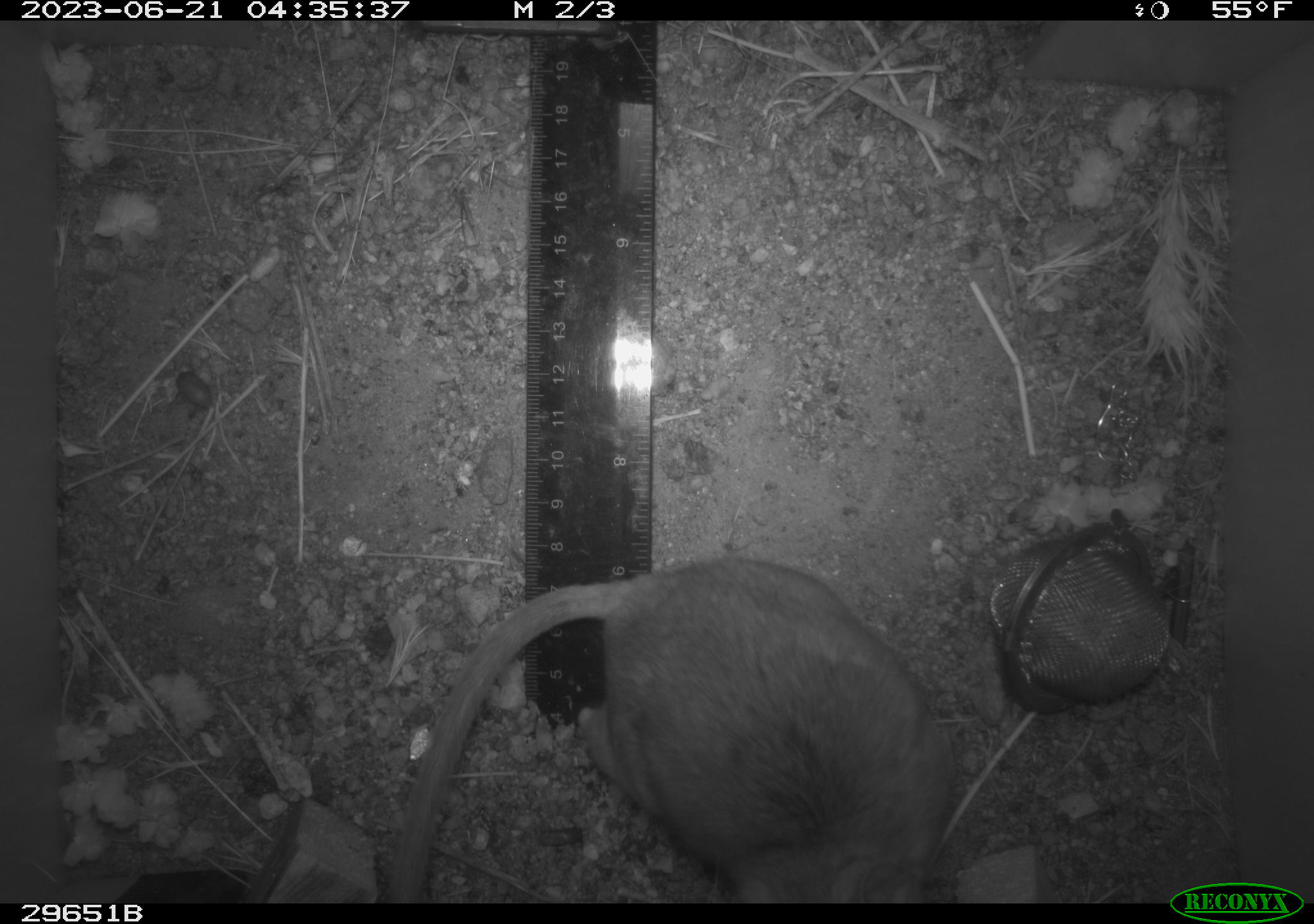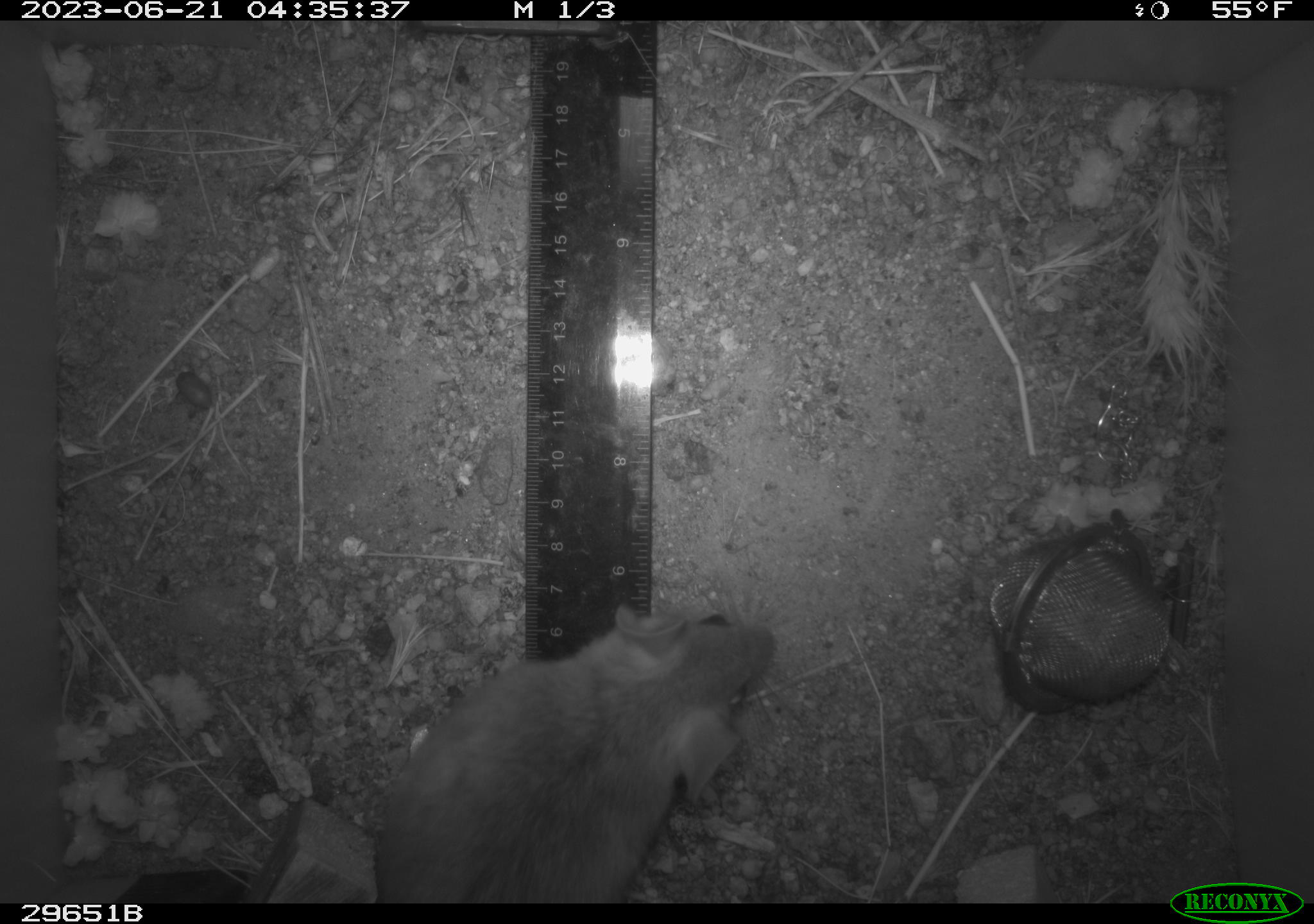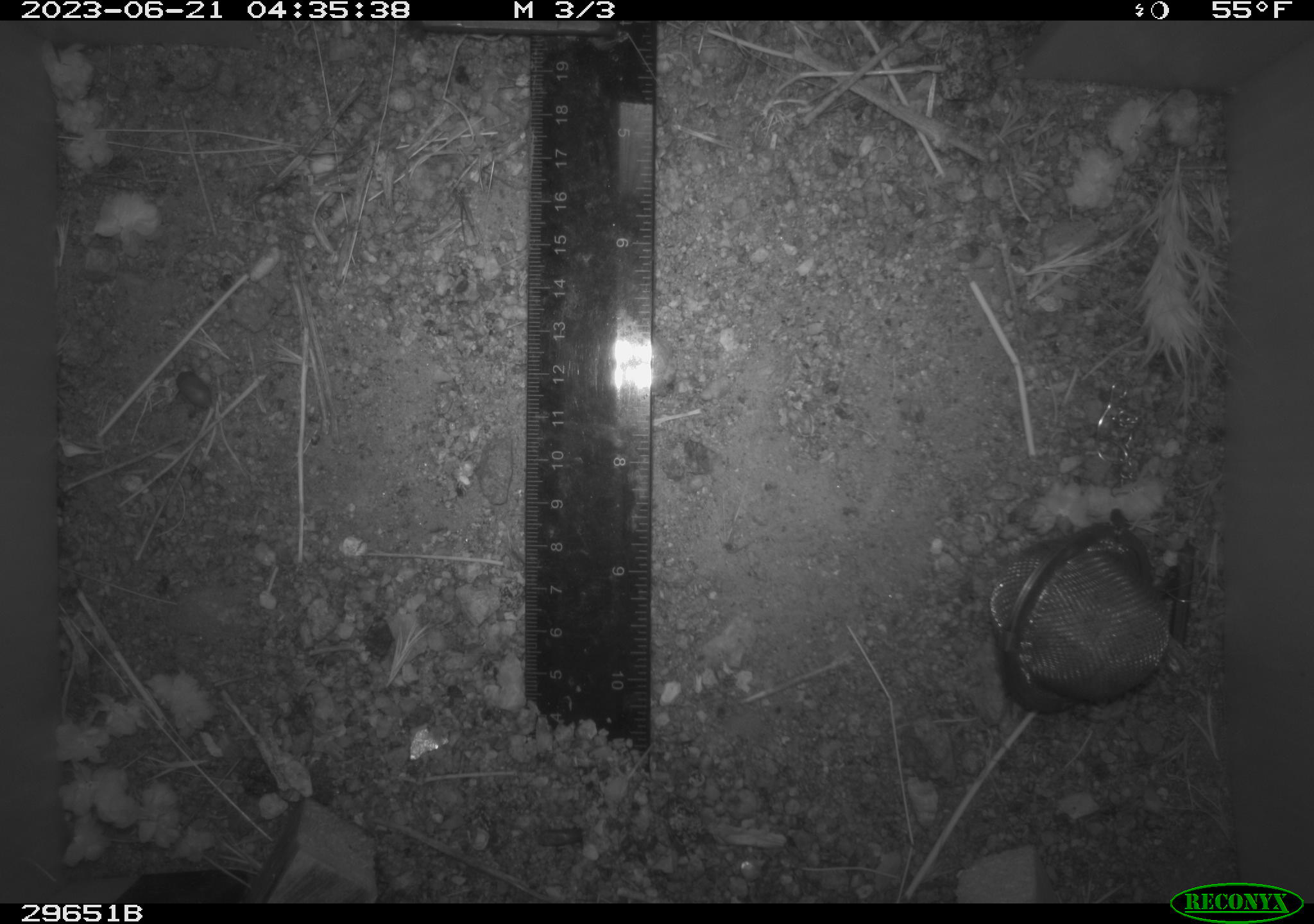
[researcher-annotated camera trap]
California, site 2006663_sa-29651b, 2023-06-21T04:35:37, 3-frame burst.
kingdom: Animalia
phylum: Chordata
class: Mammalia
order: Rodentia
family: Cricetidae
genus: Neotoma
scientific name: Neotoma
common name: pack rat or woodrat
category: neotoma species